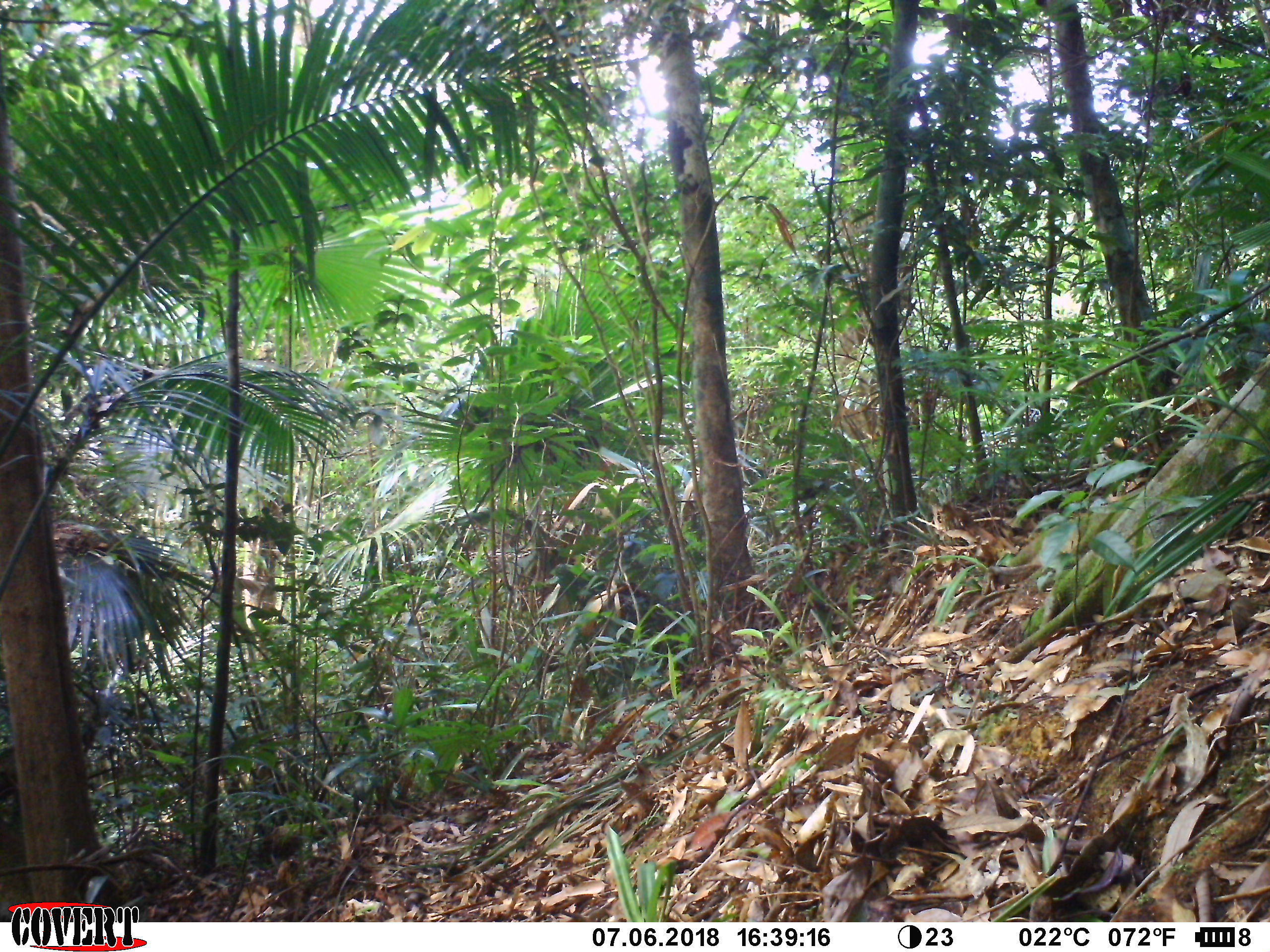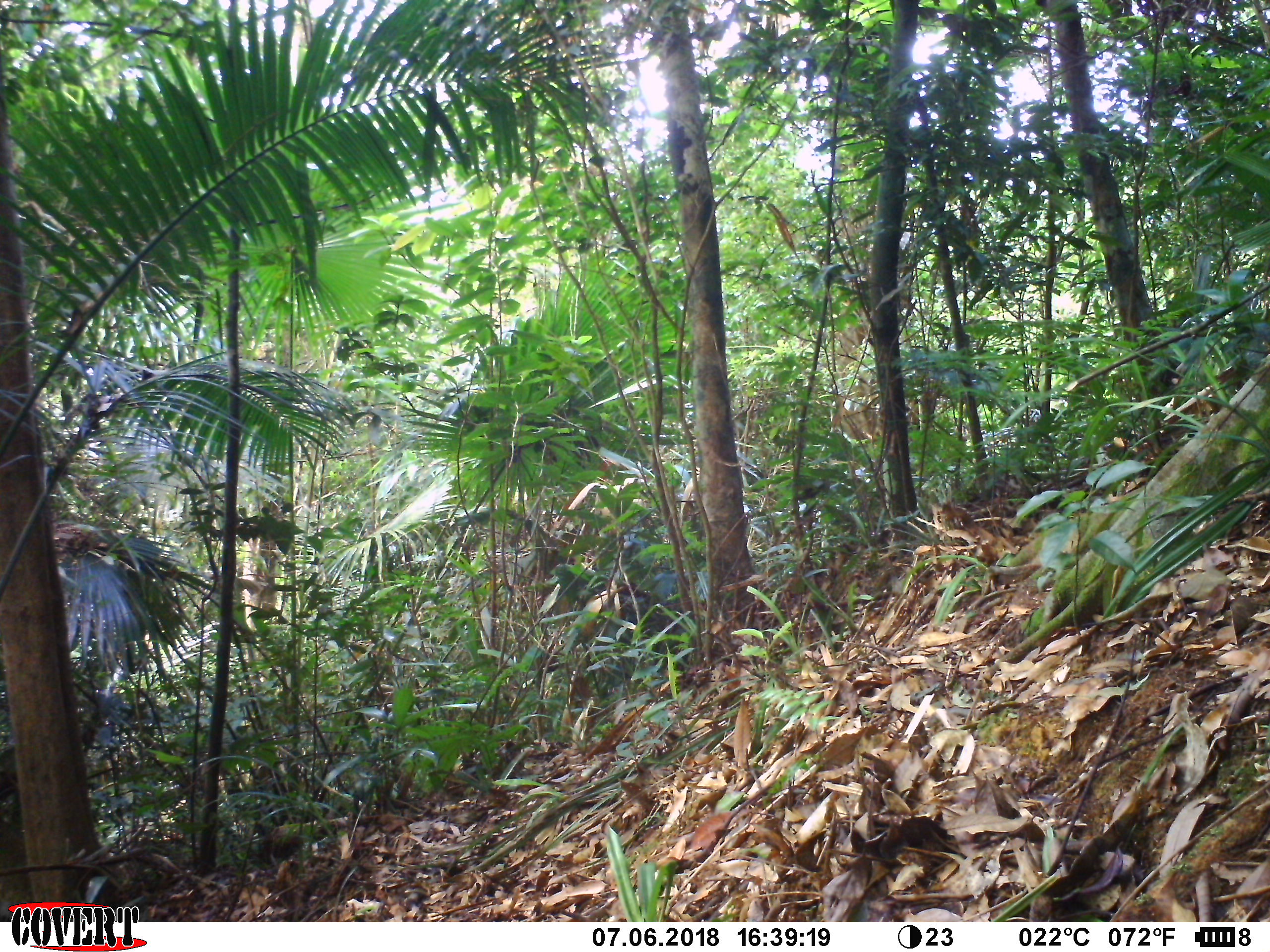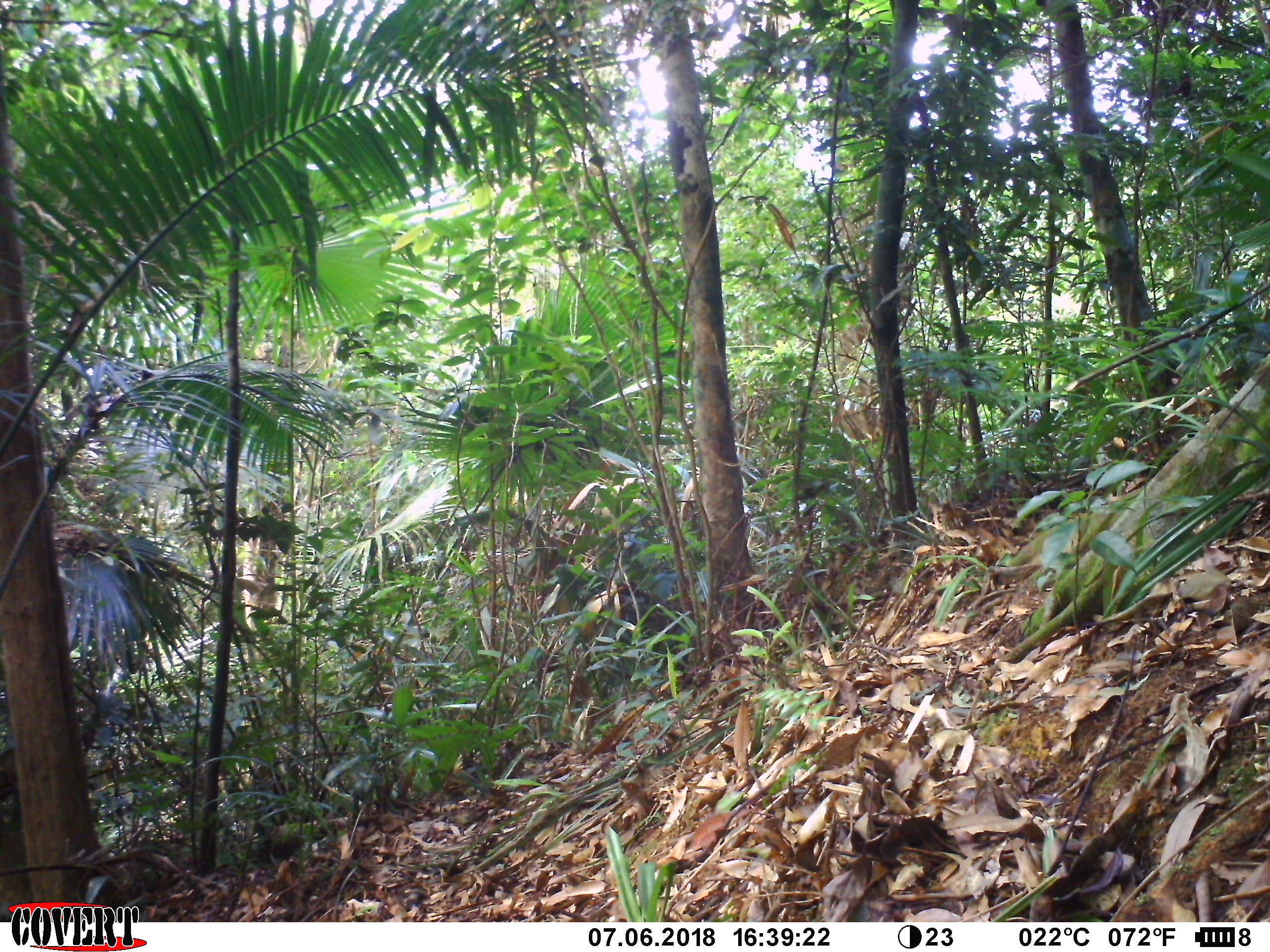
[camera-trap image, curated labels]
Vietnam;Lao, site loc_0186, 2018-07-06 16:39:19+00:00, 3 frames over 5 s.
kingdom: Animalia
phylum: Chordata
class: Aves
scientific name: Aves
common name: bird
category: unidentified bird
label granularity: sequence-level